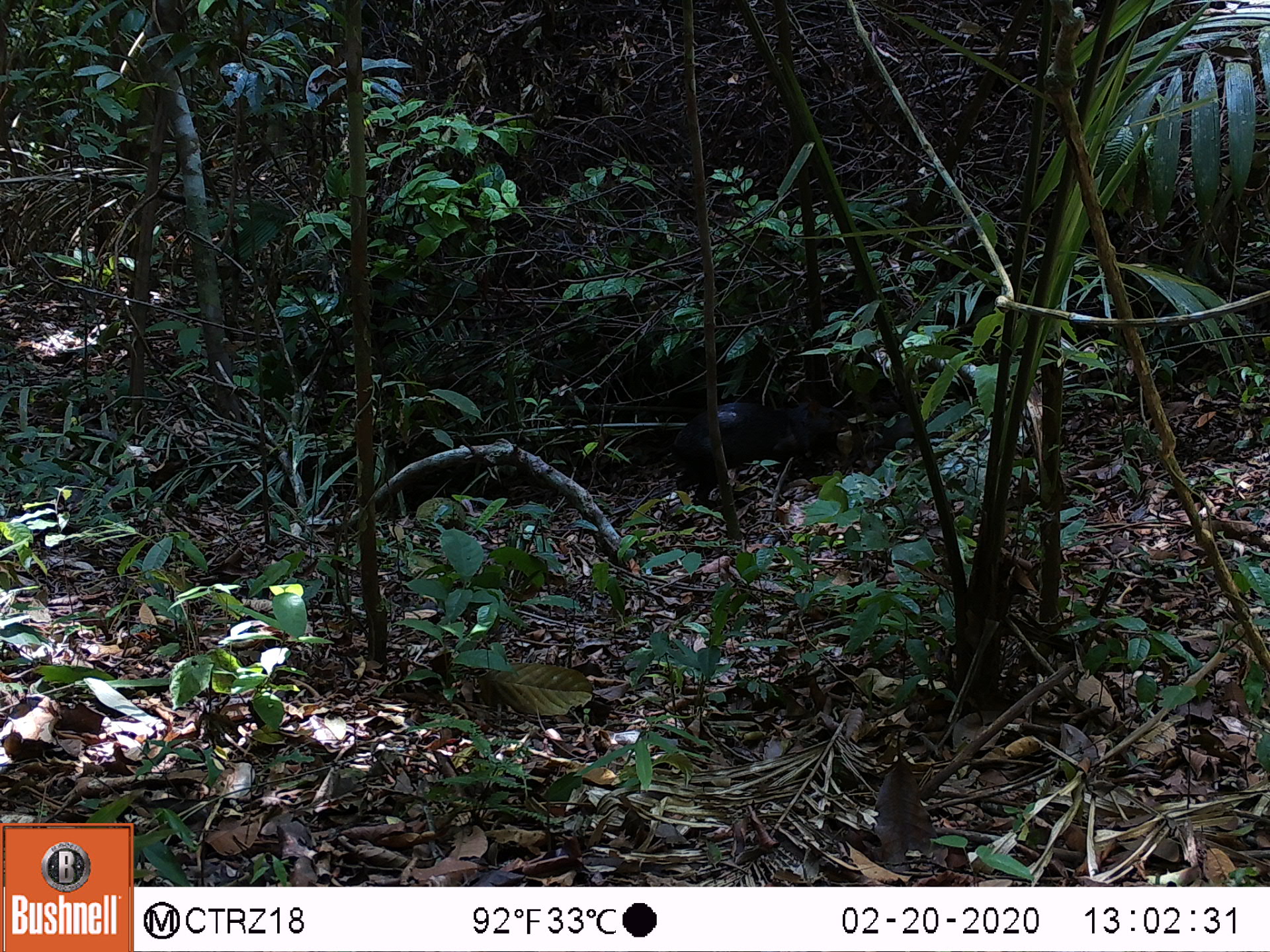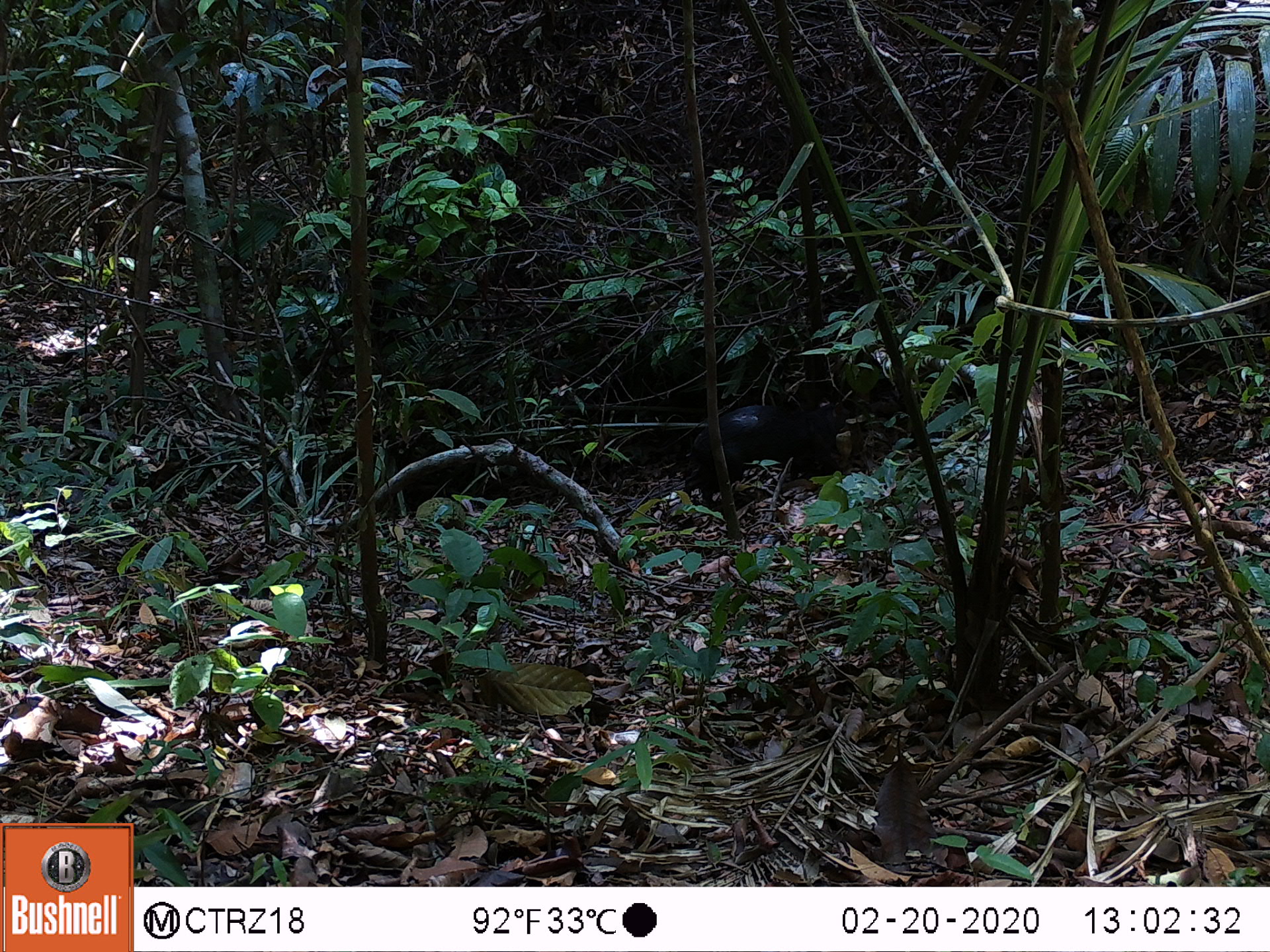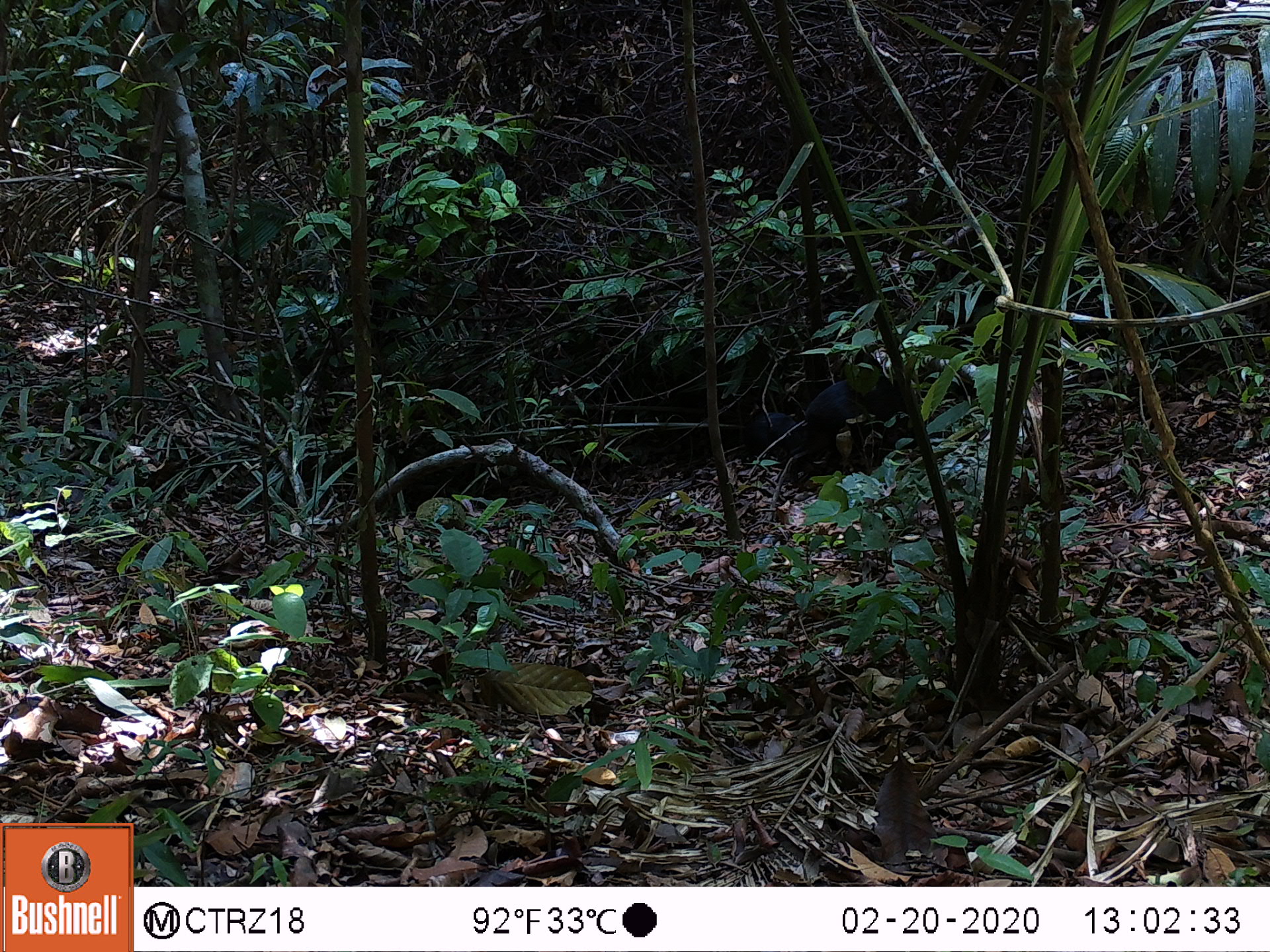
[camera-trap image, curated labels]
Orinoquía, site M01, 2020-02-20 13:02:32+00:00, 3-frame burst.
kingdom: Animalia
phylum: Chordata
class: Mammalia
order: Rodentia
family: Dasyproctidae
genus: Dasyprocta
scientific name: Dasyprocta fuliginosa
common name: black agouti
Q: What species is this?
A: Black agouti (Dasyprocta fuliginosa).